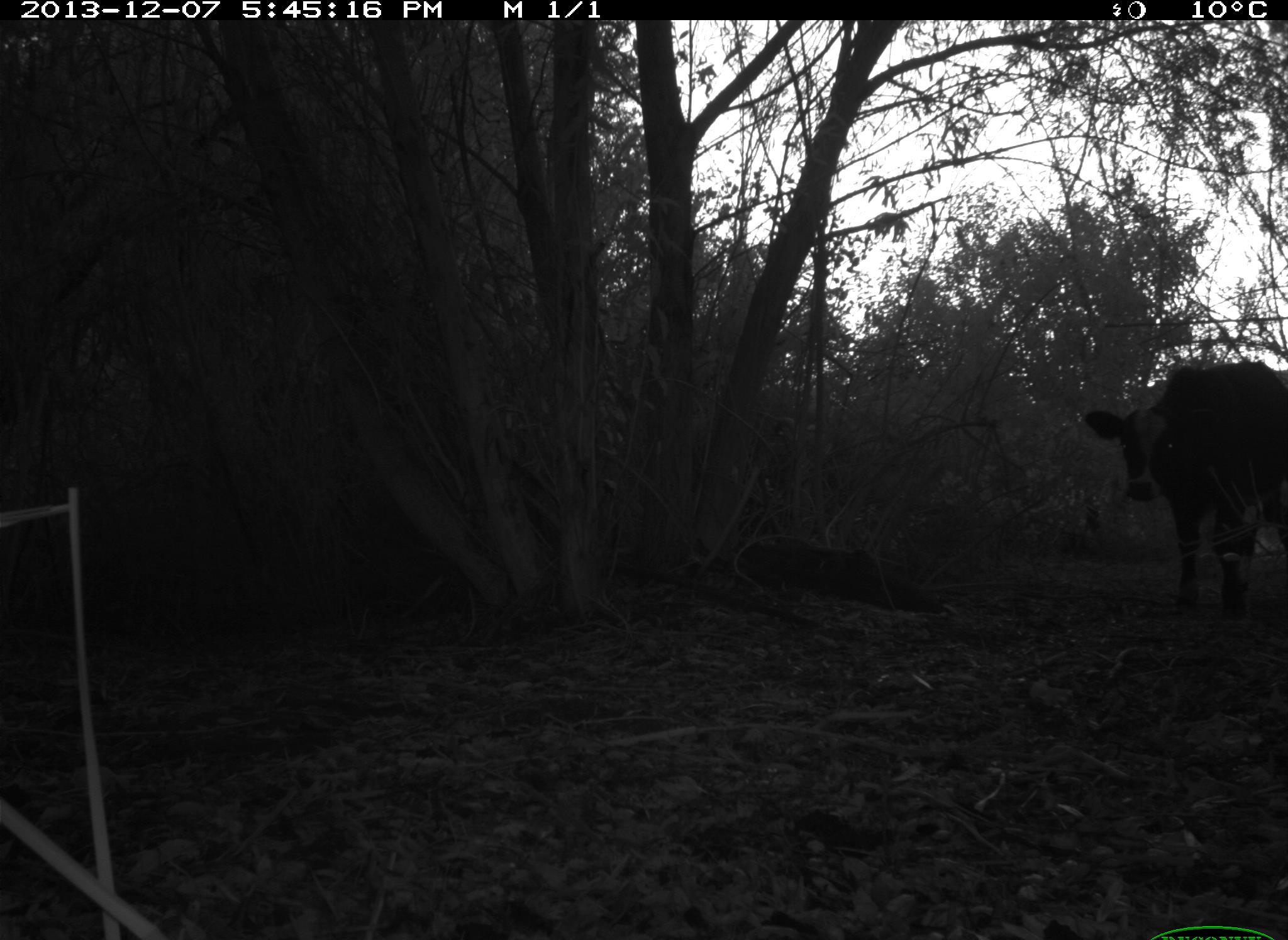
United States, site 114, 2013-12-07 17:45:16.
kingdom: Animalia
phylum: Chordata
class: Mammalia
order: Artiodactyla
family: Bovidae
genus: Bos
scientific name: Bos taurus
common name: cow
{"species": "cow (Bos taurus)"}